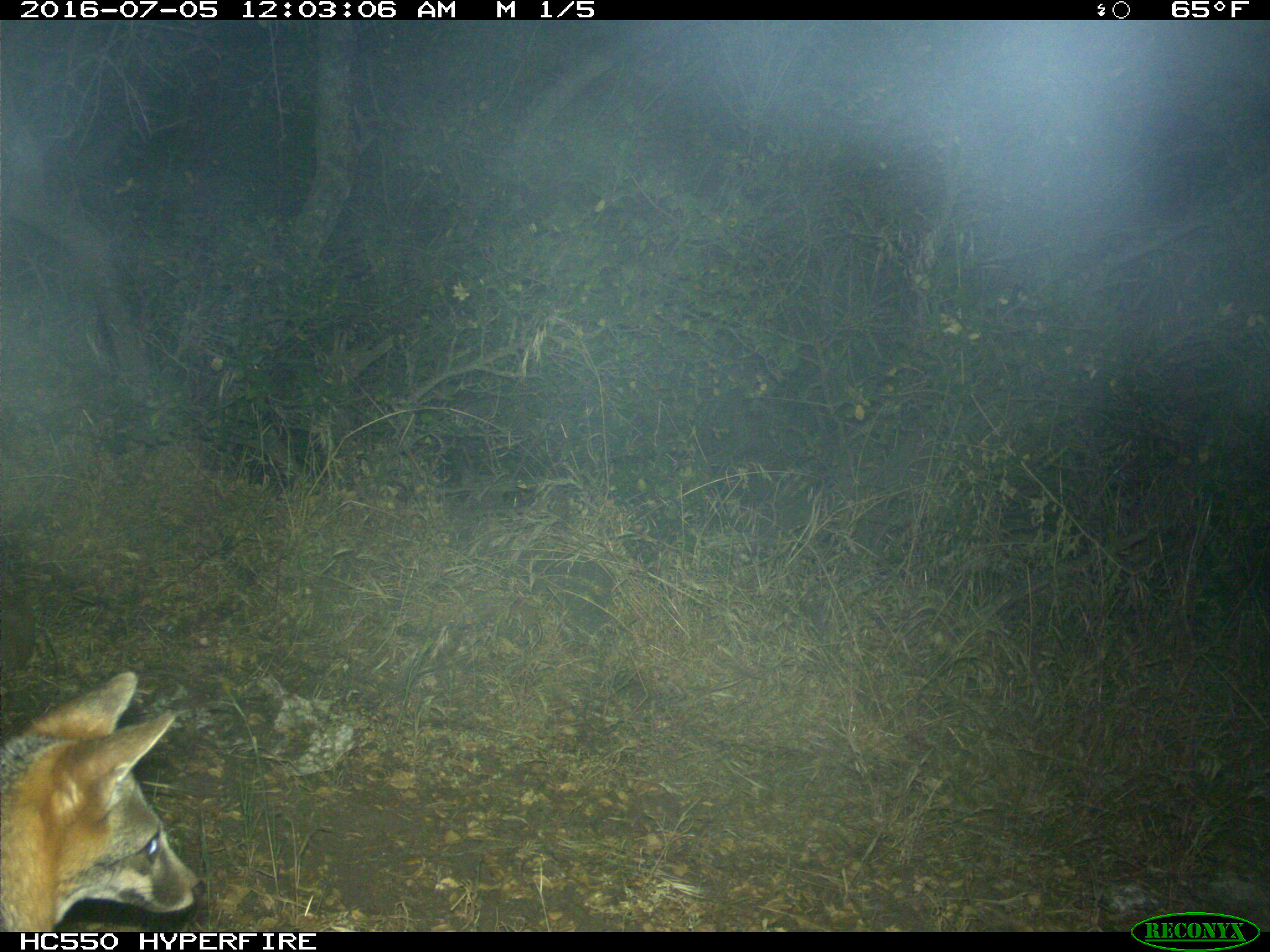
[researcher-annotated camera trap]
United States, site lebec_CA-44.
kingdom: Animalia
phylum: Chordata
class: Mammalia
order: Carnivora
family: Canidae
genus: Urocyon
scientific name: Urocyon cinereoargenteus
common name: gray fox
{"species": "Urocyon cinereoargenteus (gray fox)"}